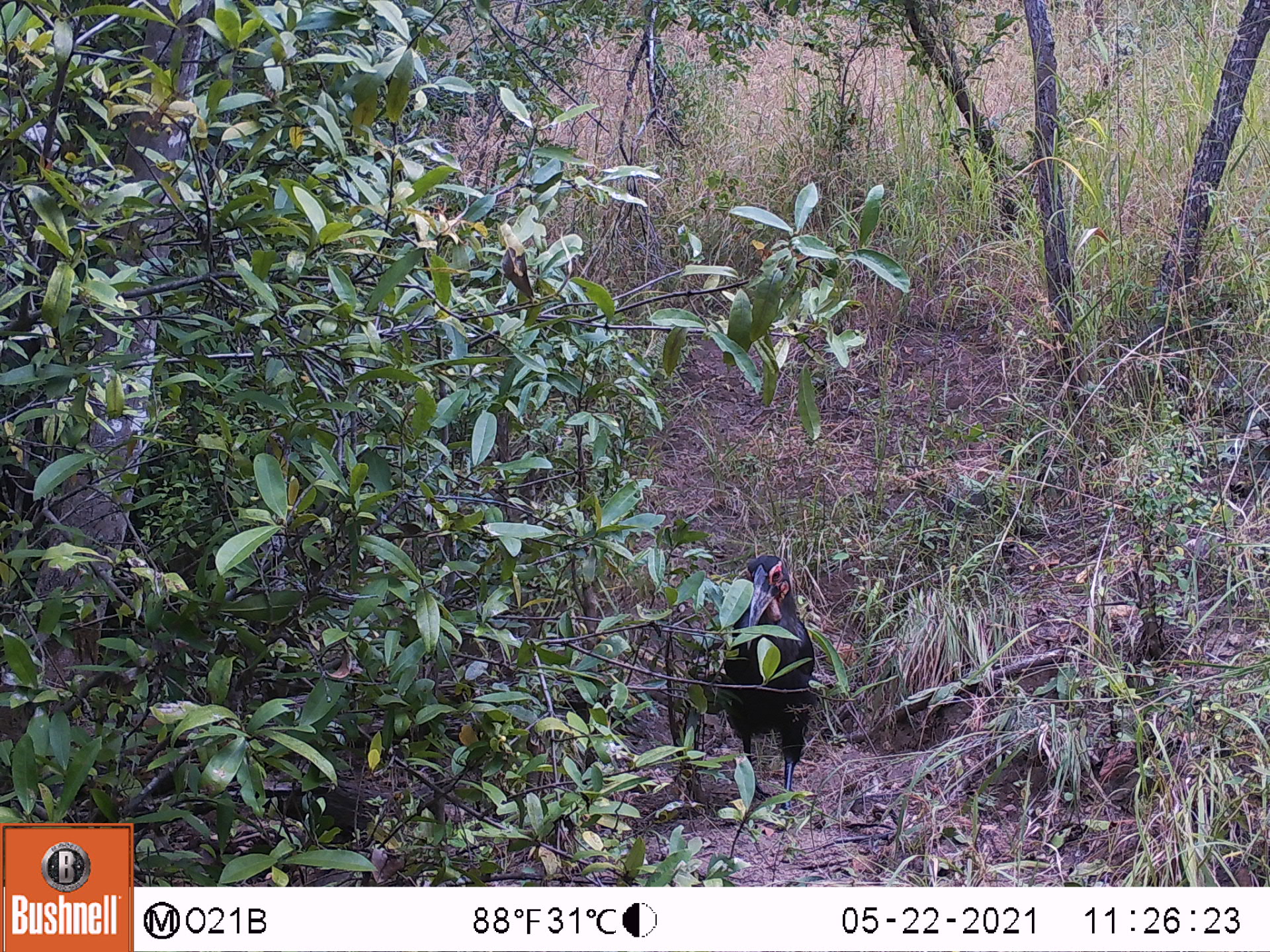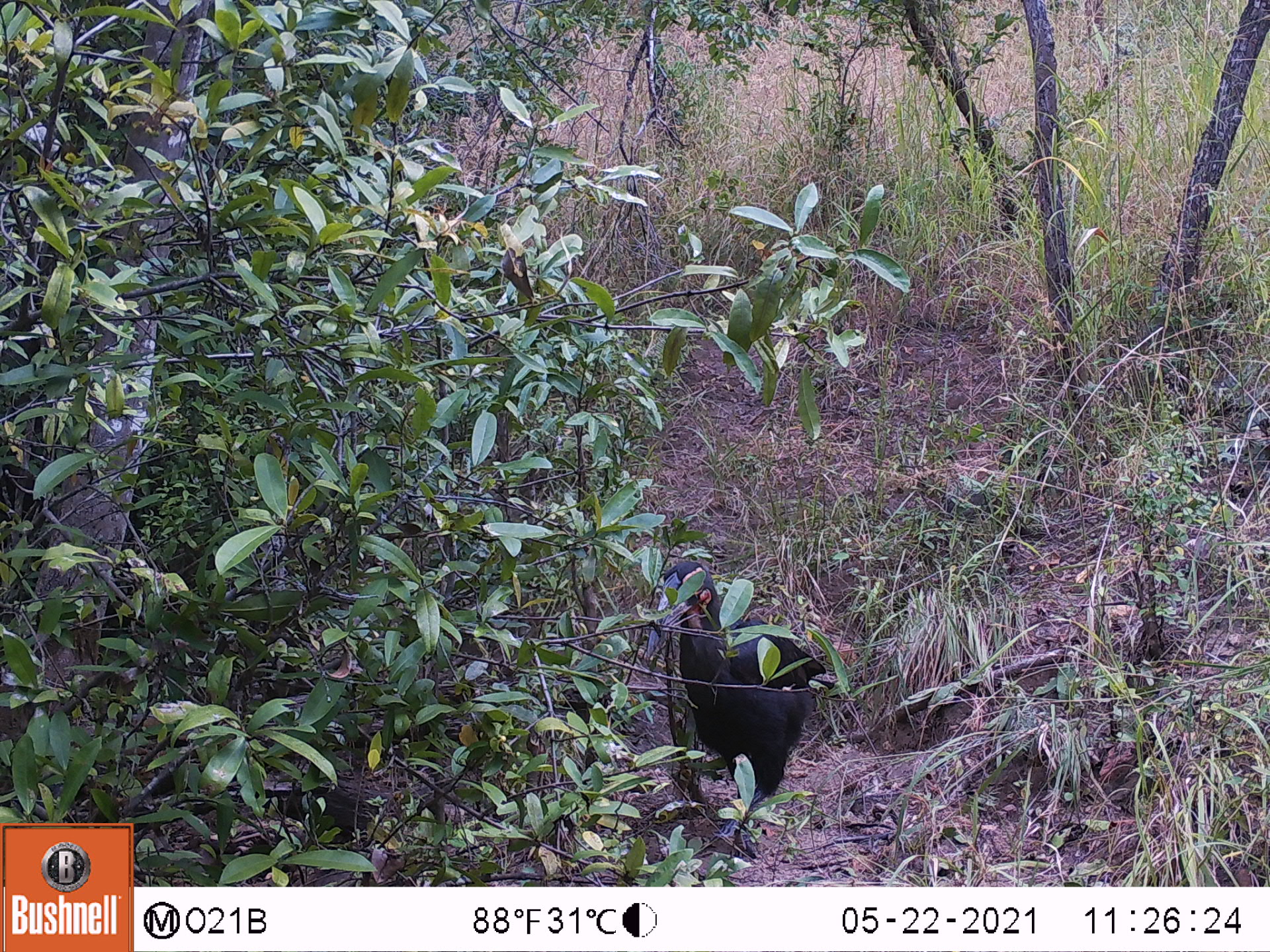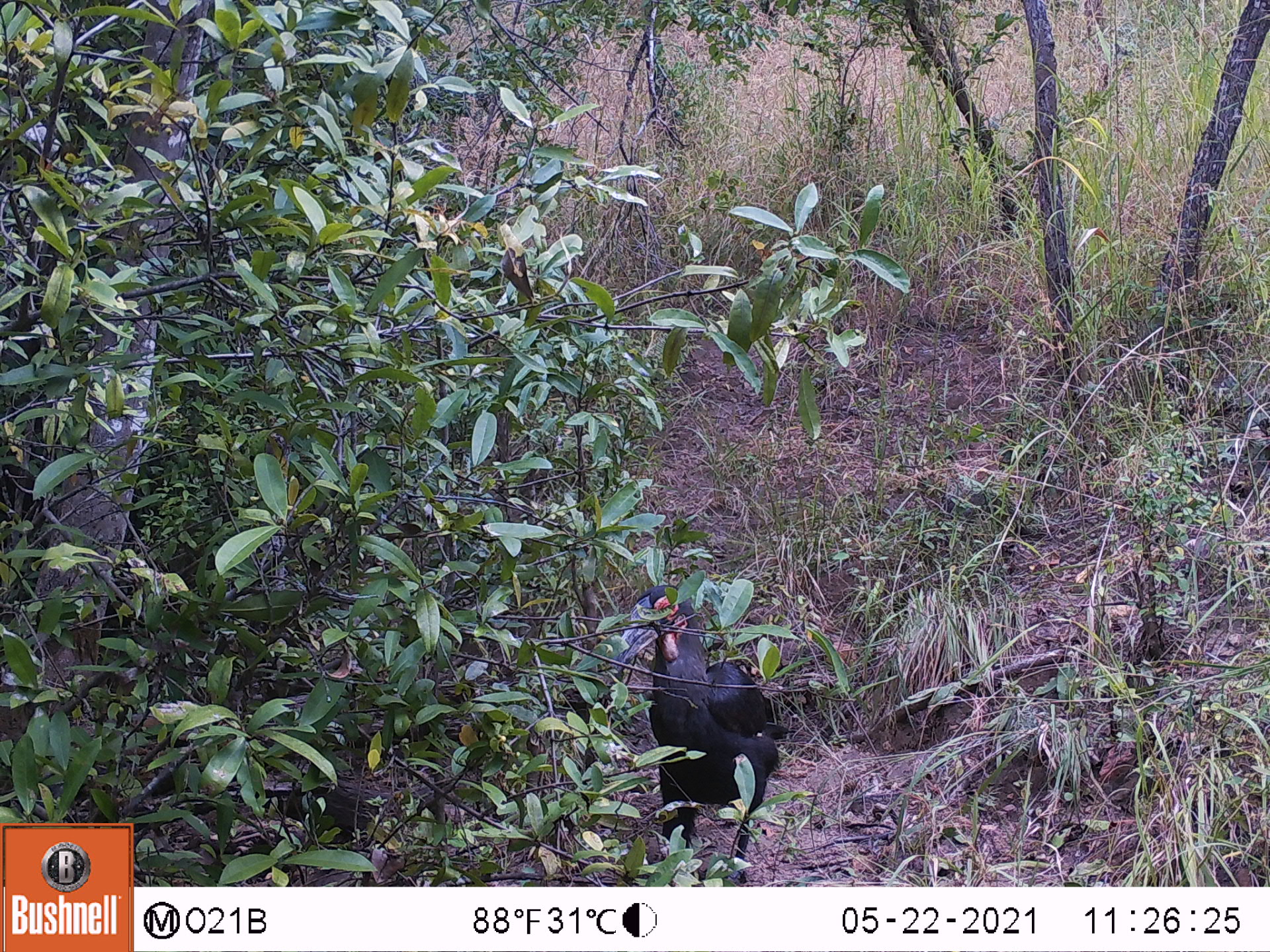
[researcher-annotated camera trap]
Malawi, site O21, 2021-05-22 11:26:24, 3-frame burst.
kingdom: Animalia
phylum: Chordata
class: Aves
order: Bucerotiformes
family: Bucorvidae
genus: Bucorvus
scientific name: Bucorvus leadbeateri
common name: southern ground hornbill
Southern ground hornbill (Bucorvus leadbeateri), count 1.